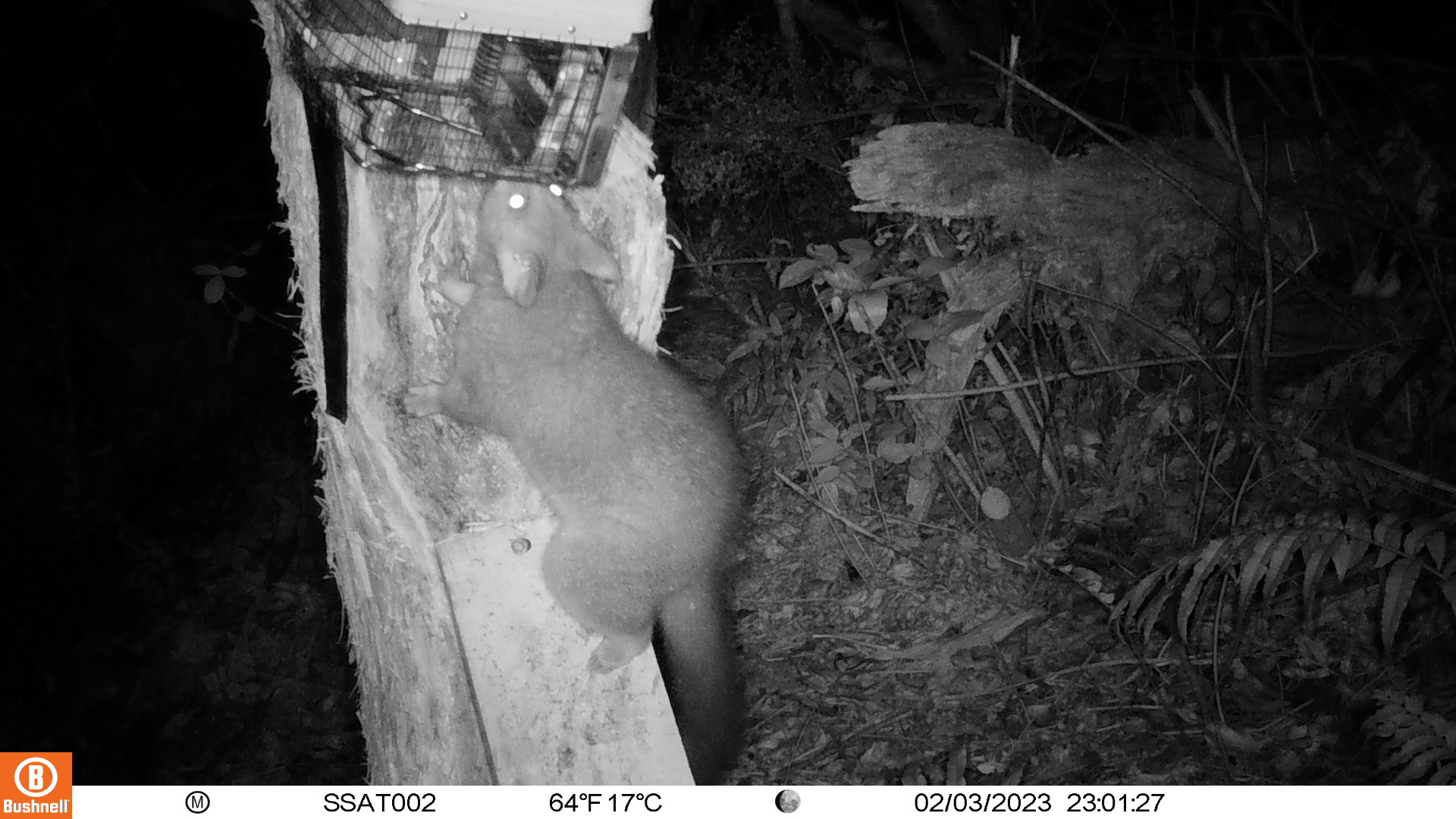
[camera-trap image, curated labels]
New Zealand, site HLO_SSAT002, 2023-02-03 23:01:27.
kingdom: Animalia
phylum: Chordata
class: Mammalia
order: Diprotodontia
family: Phalangeridae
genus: Trichosurus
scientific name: Trichosurus vulpecula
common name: common brushtail possum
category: possum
Possum (common brushtail possum) (Trichosurus vulpecula).